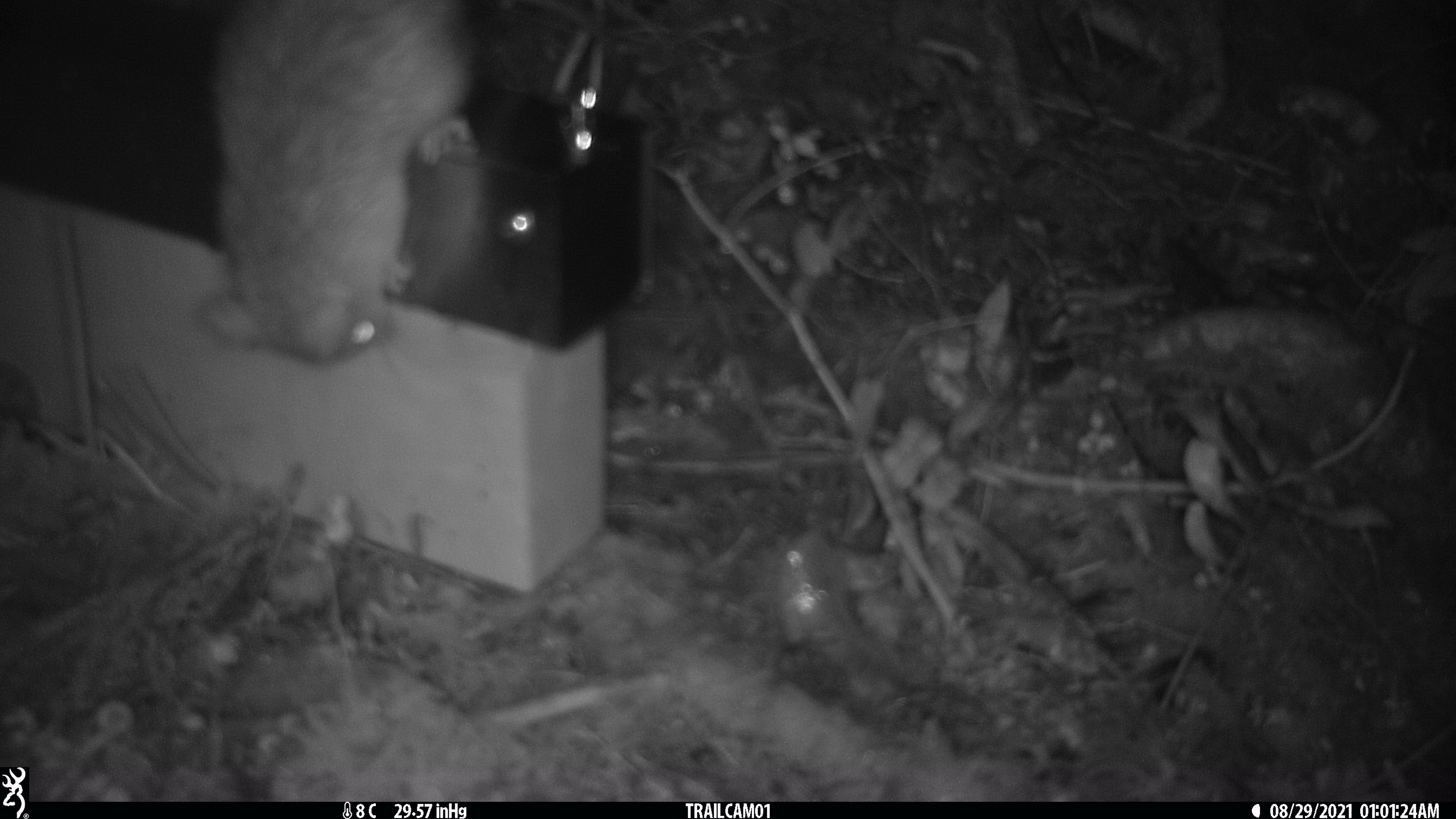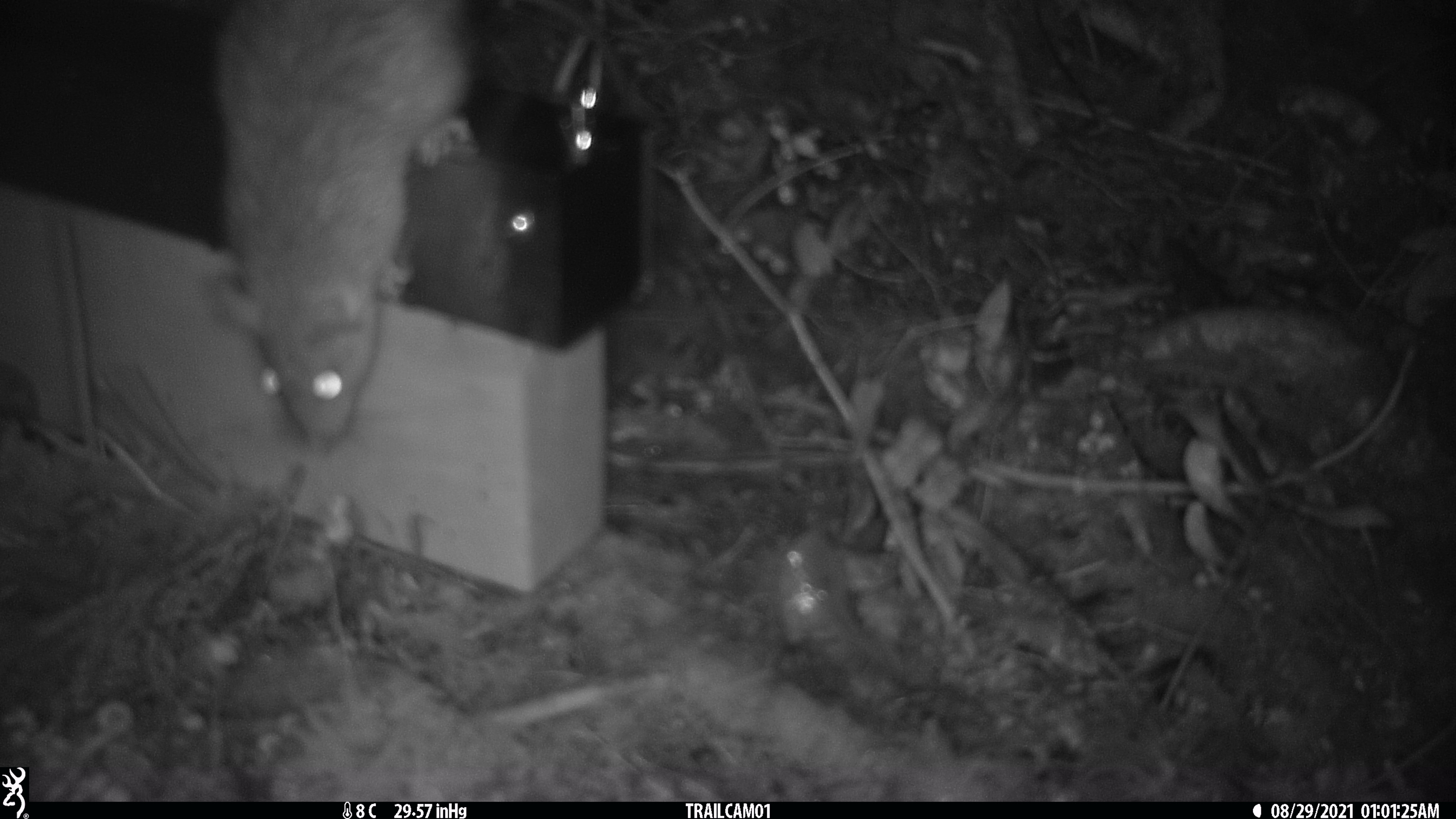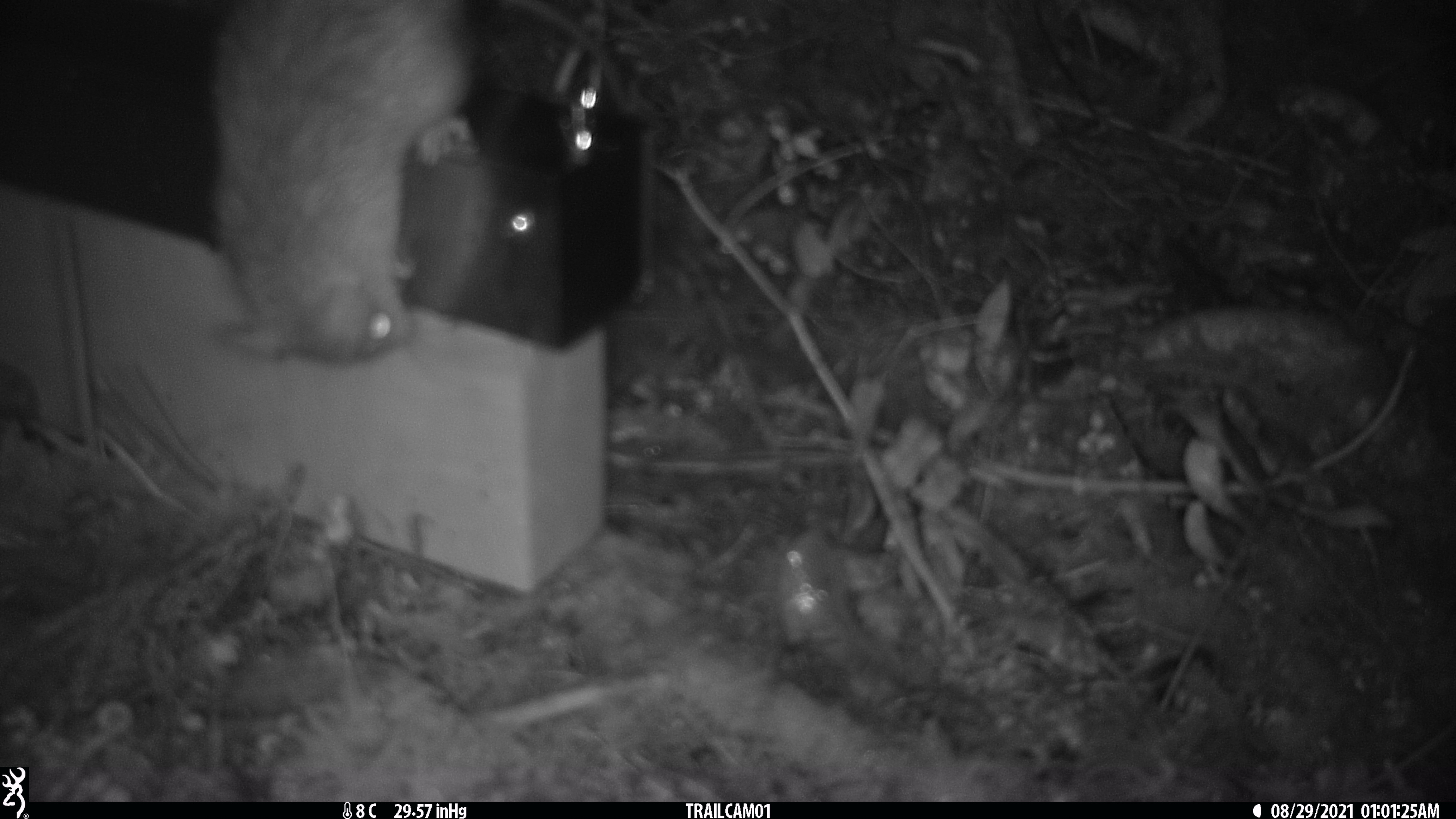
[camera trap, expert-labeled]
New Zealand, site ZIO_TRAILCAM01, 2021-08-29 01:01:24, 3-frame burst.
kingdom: Animalia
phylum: Chordata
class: Mammalia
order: Rodentia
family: Muridae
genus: Rattus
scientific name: Rattus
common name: rat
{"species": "rat (Rattus)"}